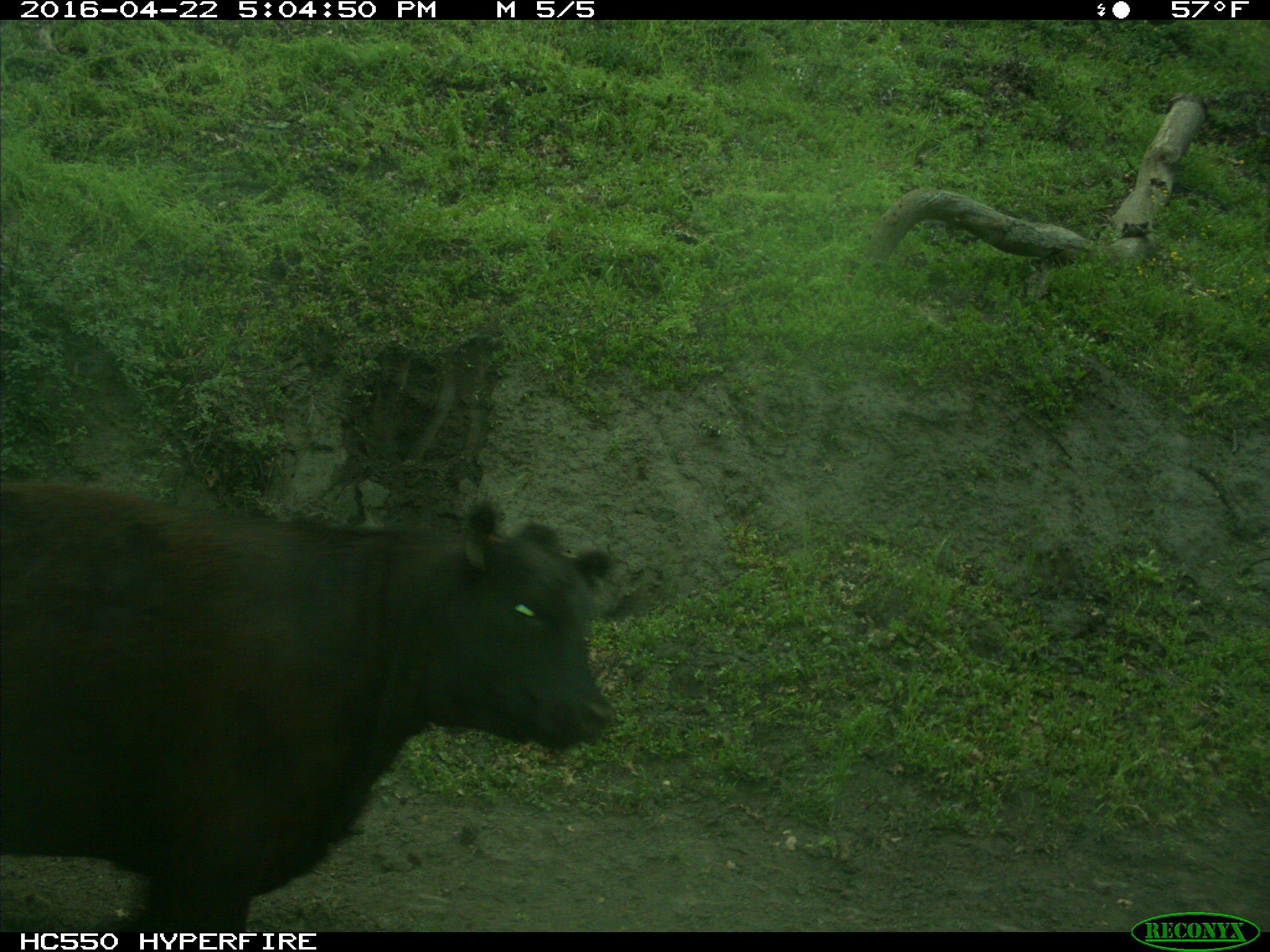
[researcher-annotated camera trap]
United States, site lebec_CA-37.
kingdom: Animalia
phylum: Chordata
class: Mammalia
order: Artiodactyla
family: Bovidae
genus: Bos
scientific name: Bos taurus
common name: domestic cow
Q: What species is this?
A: Bos taurus (domestic cow).